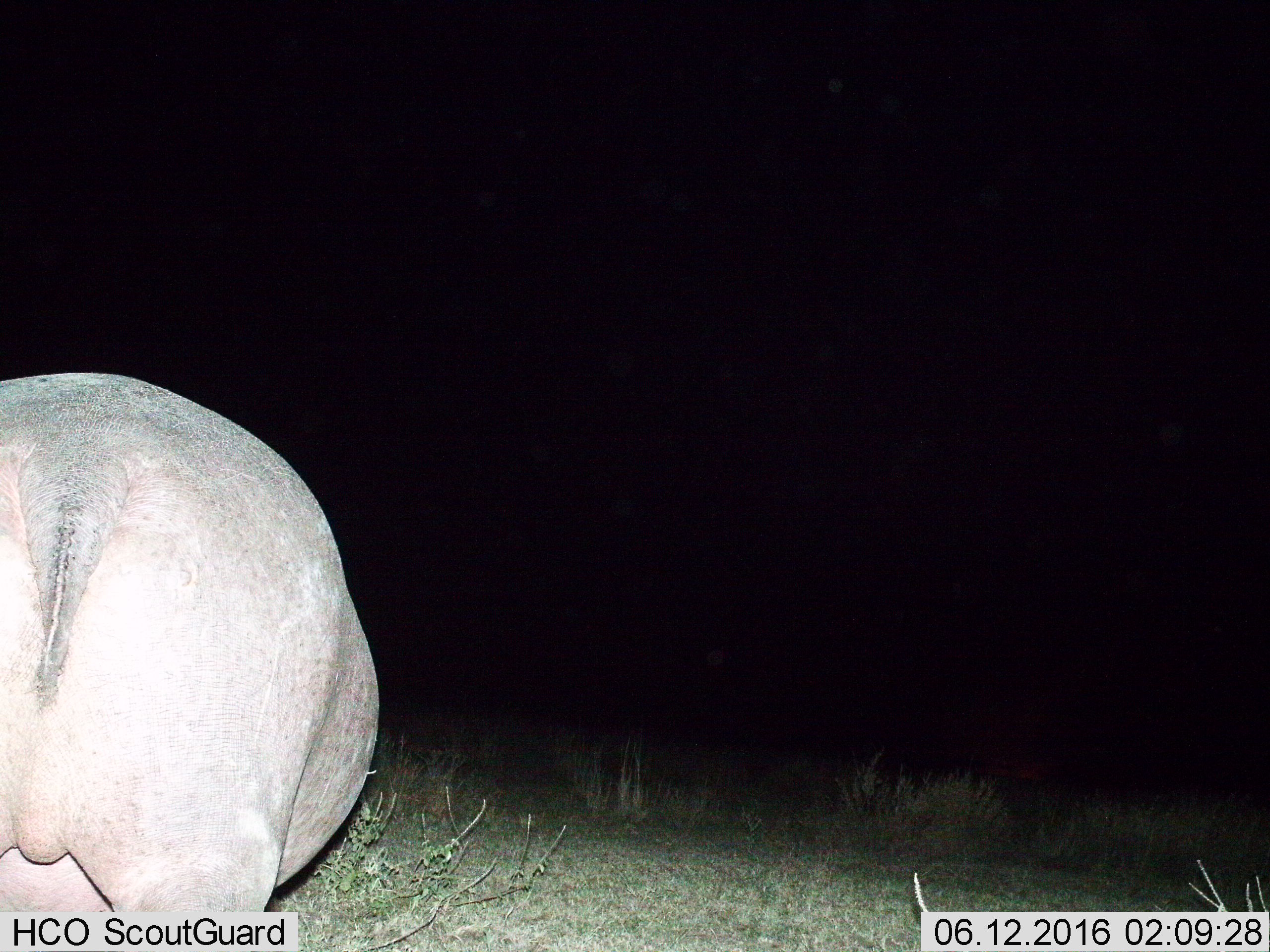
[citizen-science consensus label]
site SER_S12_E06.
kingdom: Animalia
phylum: Chordata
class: Mammalia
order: Artiodactyla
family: Hippopotamidae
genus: Hippopotamus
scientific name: Hippopotamus amphibius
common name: hippopotamus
Hippopotamus (Hippopotamus amphibius), count 1. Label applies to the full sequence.